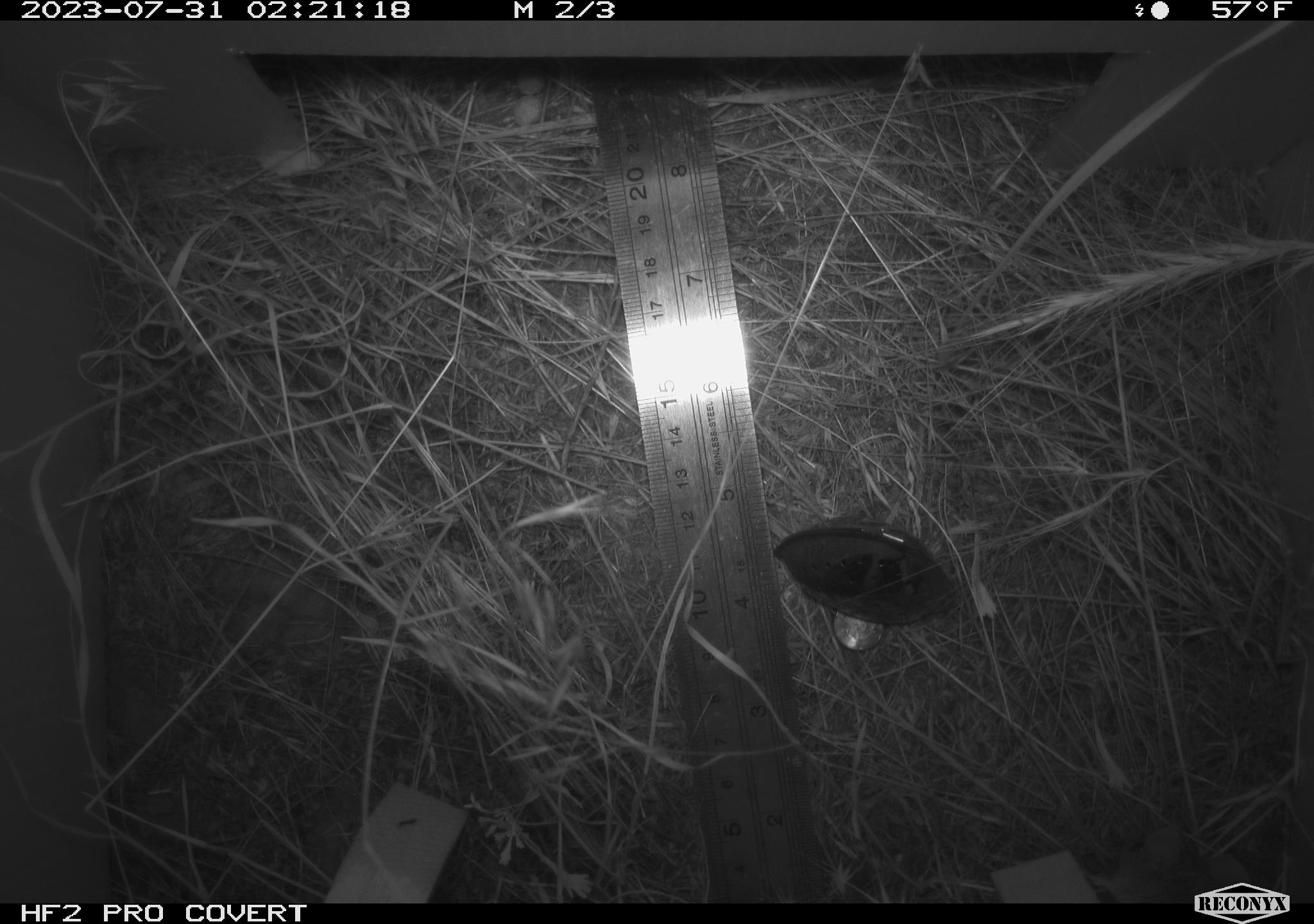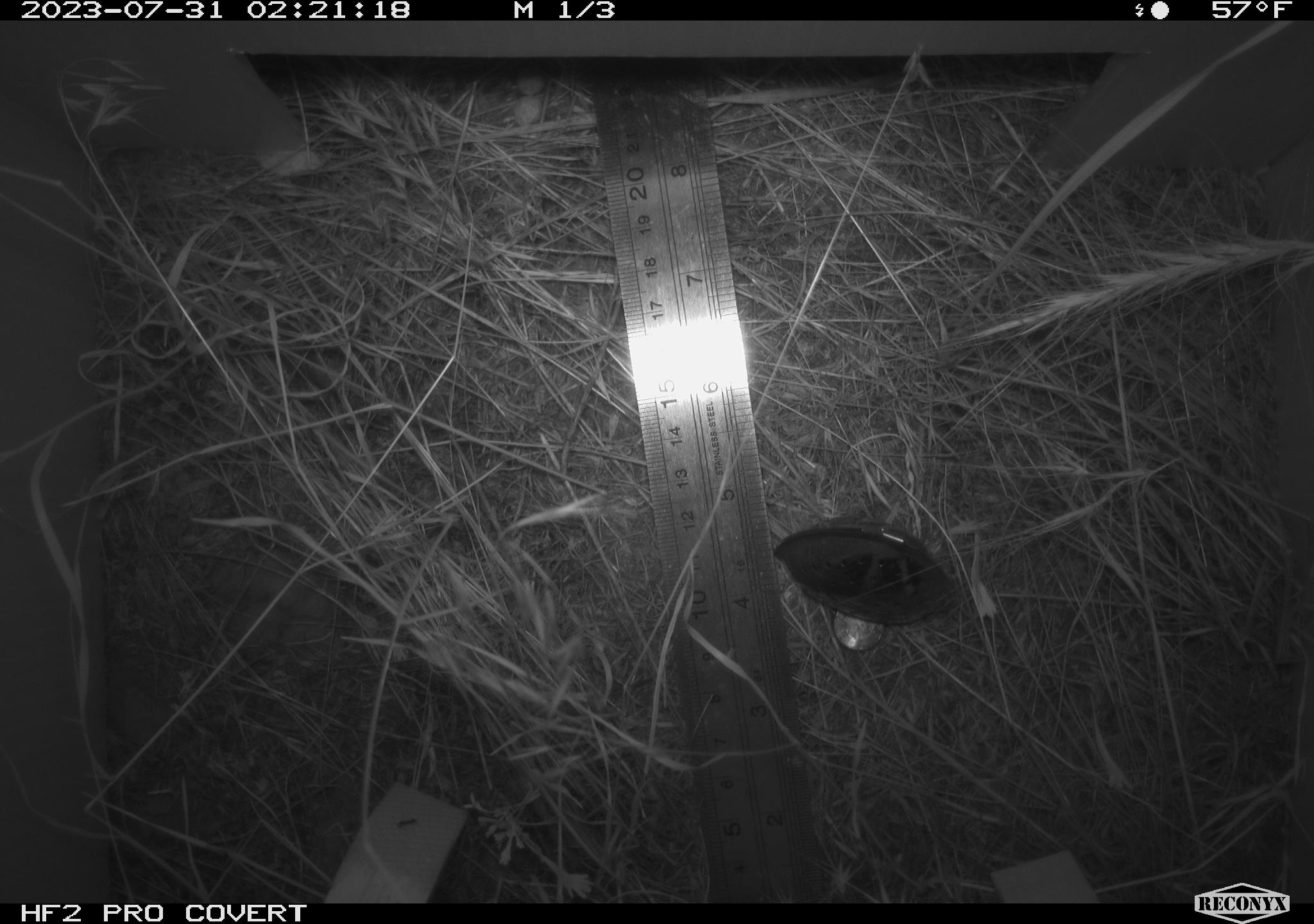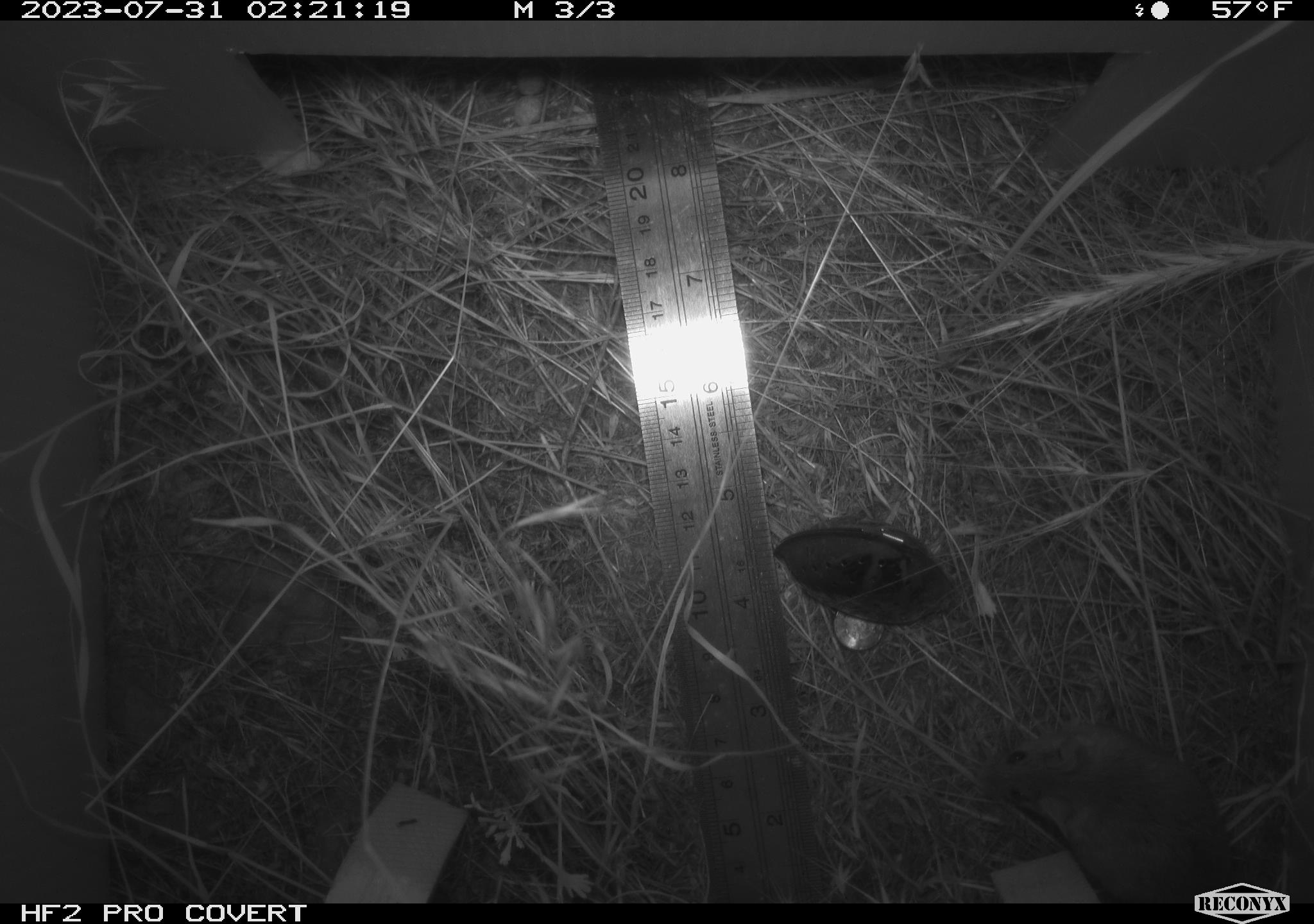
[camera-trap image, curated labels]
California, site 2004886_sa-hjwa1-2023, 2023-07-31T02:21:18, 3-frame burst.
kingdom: Animalia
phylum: Chordata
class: Mammalia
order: Rodentia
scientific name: Rodentia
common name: mouse species